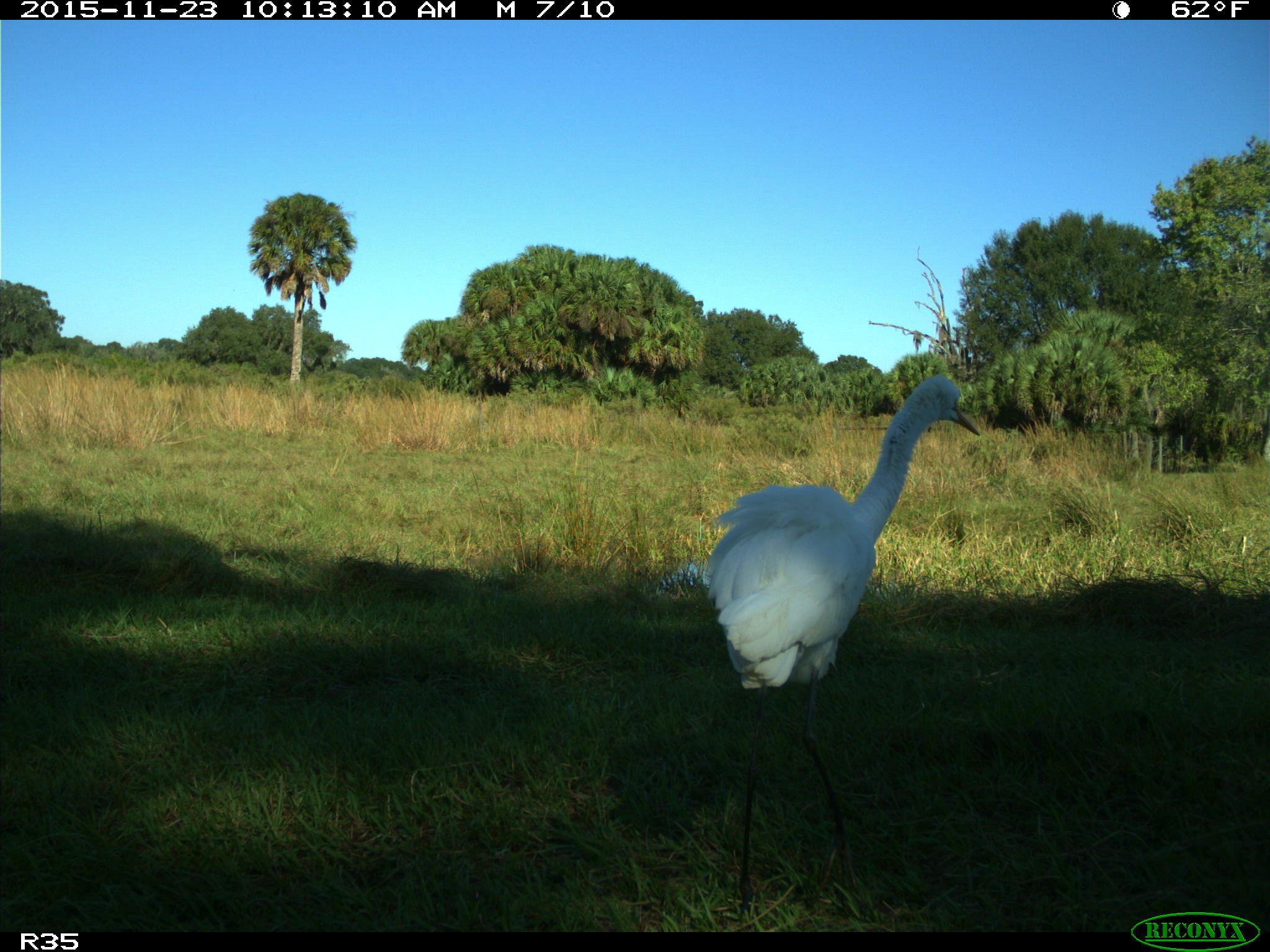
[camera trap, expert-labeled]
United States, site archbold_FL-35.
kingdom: Animalia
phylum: Chordata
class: Aves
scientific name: Aves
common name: birds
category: unidentified bird